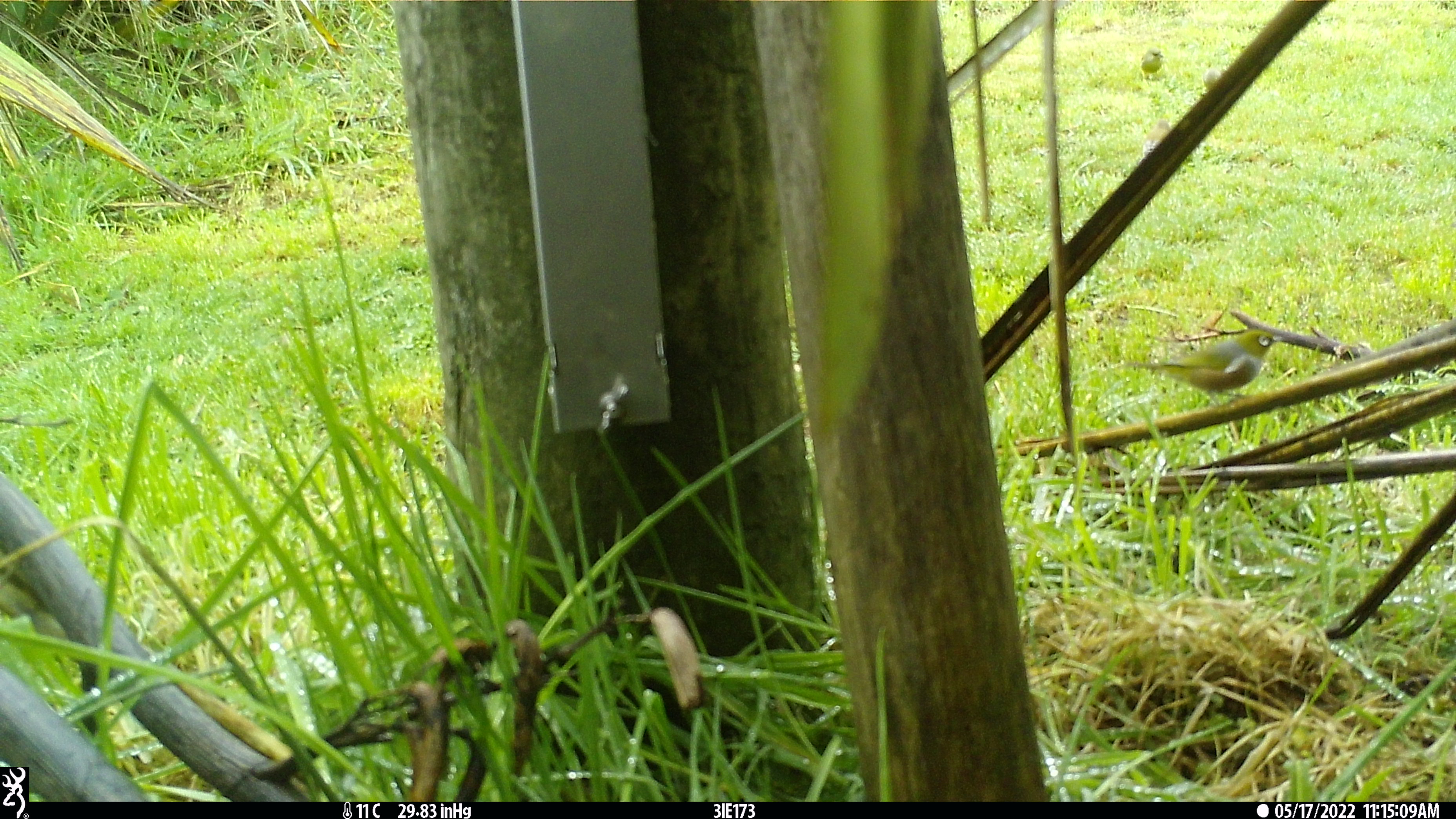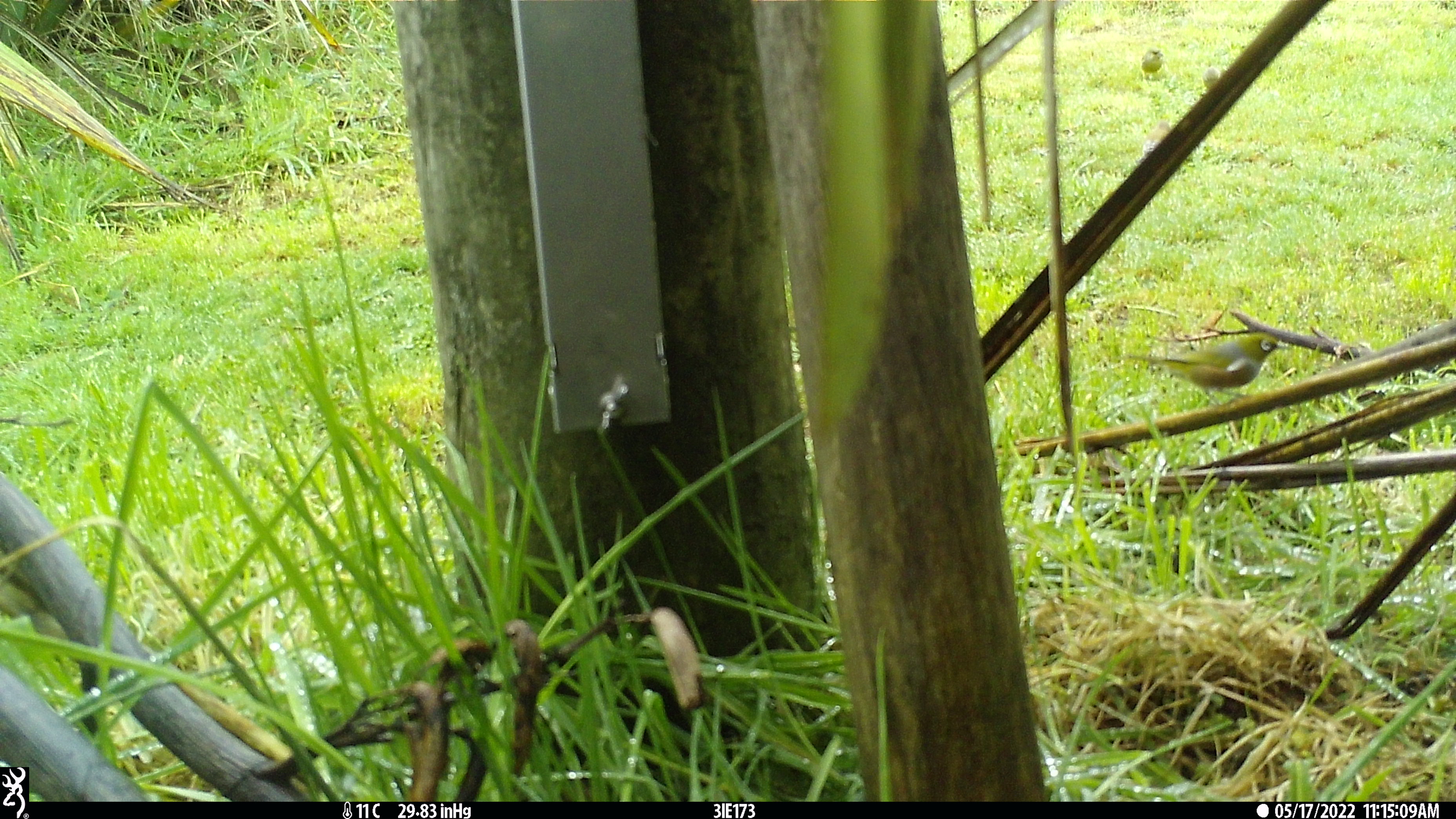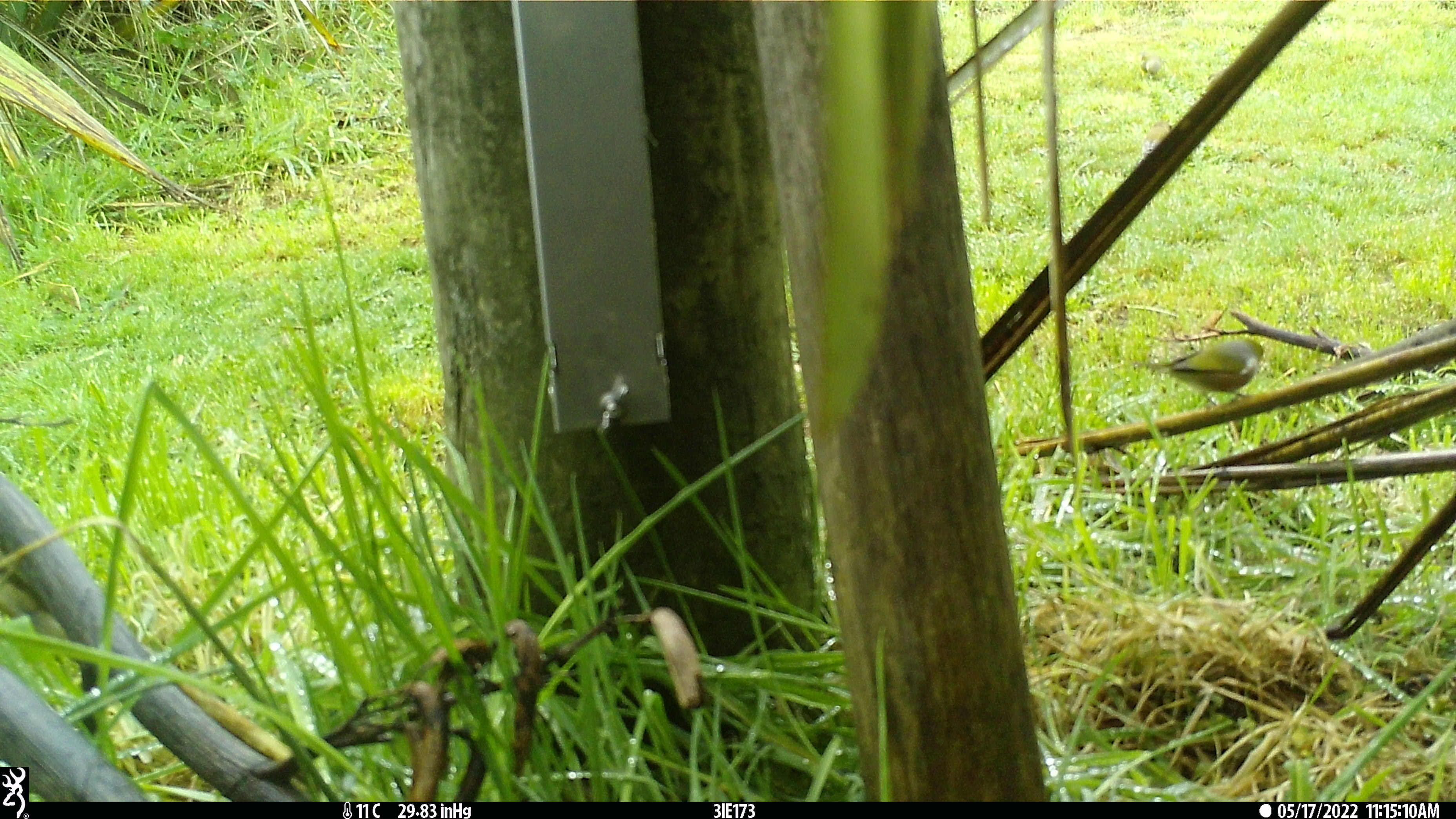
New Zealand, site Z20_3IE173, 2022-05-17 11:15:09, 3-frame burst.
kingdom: Animalia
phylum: Chordata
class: Aves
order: Passeriformes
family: Zosteropidae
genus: Zosterops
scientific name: Zosterops lateralis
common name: silvereye